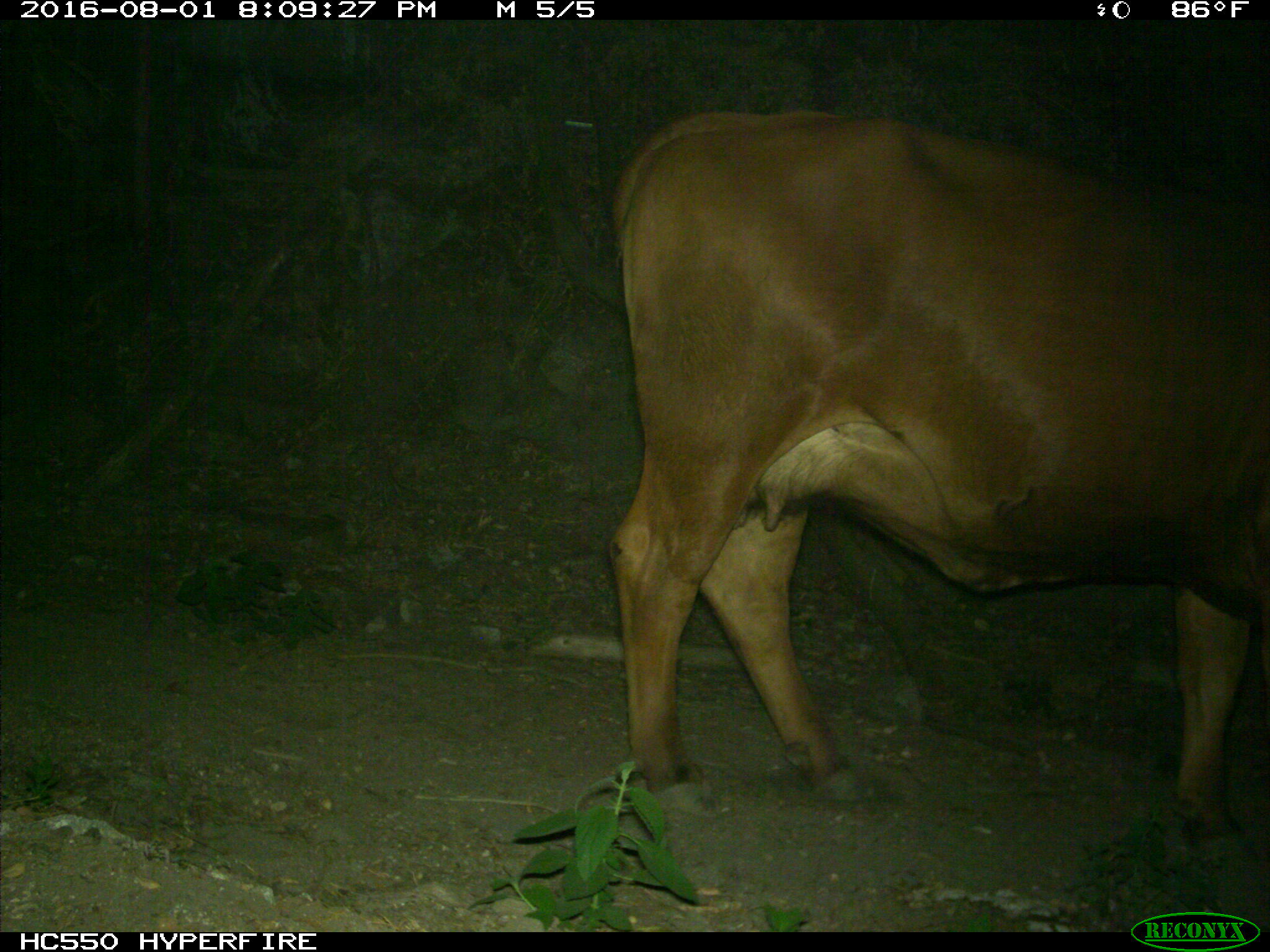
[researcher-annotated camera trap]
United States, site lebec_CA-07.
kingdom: Animalia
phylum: Chordata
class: Mammalia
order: Artiodactyla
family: Bovidae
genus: Bos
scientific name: Bos taurus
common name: domestic cow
Bos taurus (domestic cow).